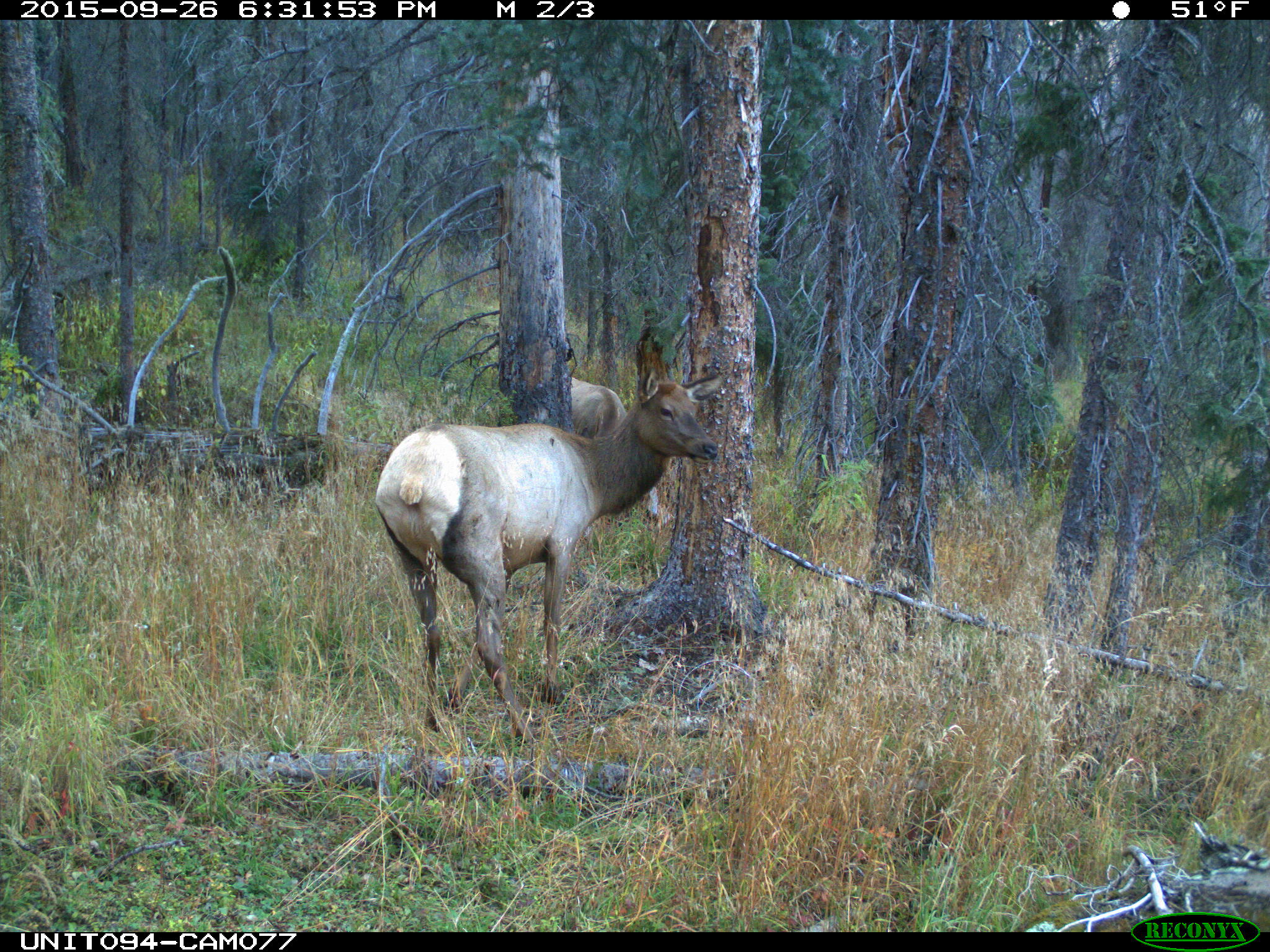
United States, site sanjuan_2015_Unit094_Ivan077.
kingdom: Animalia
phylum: Chordata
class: Mammalia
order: Artiodactyla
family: Cervidae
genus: Cervus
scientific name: Cervus elaphus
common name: red deer